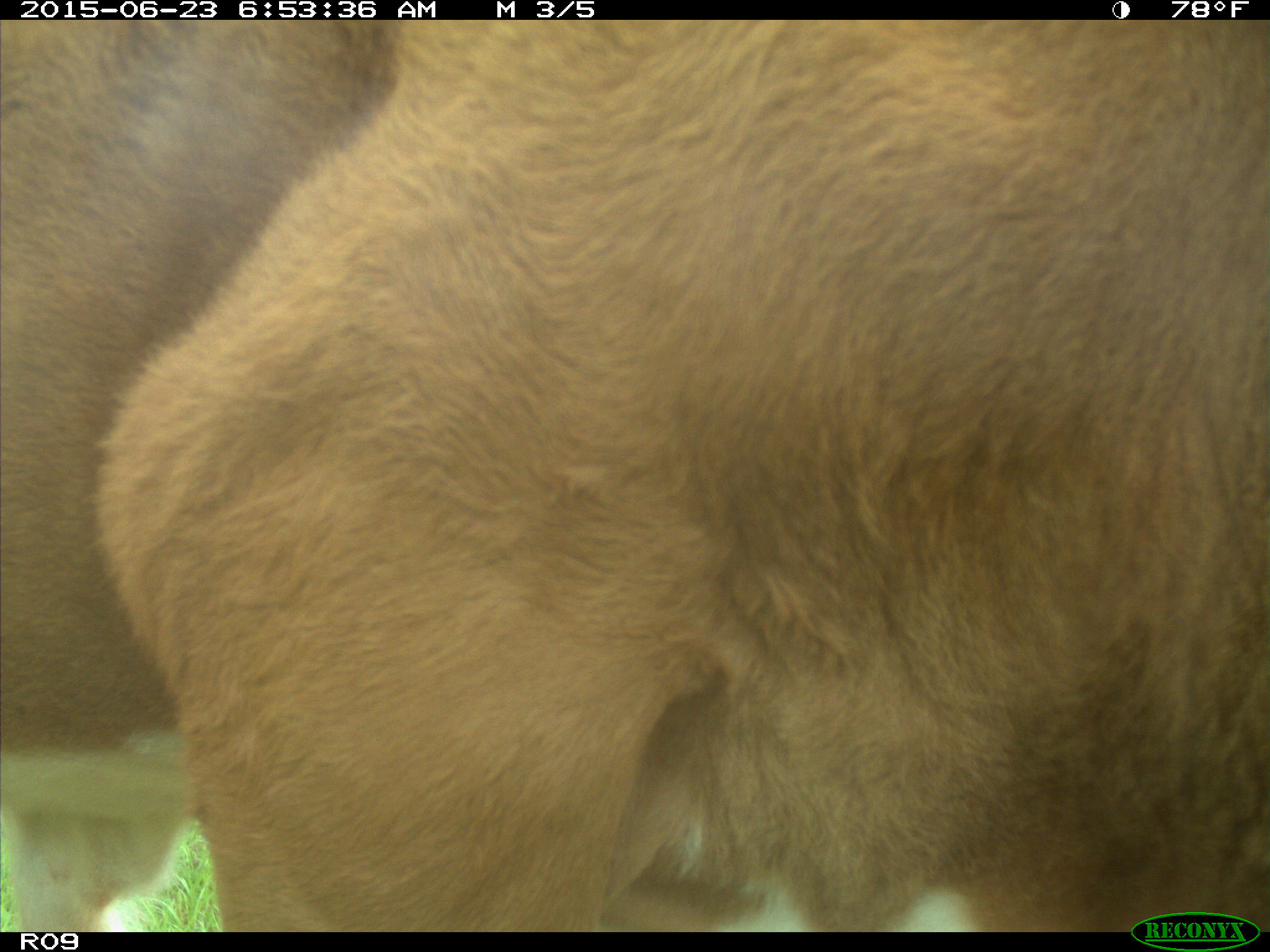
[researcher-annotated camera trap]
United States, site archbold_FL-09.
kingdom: Animalia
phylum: Chordata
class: Mammalia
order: Artiodactyla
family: Bovidae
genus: Bos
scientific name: Bos taurus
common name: domestic cow